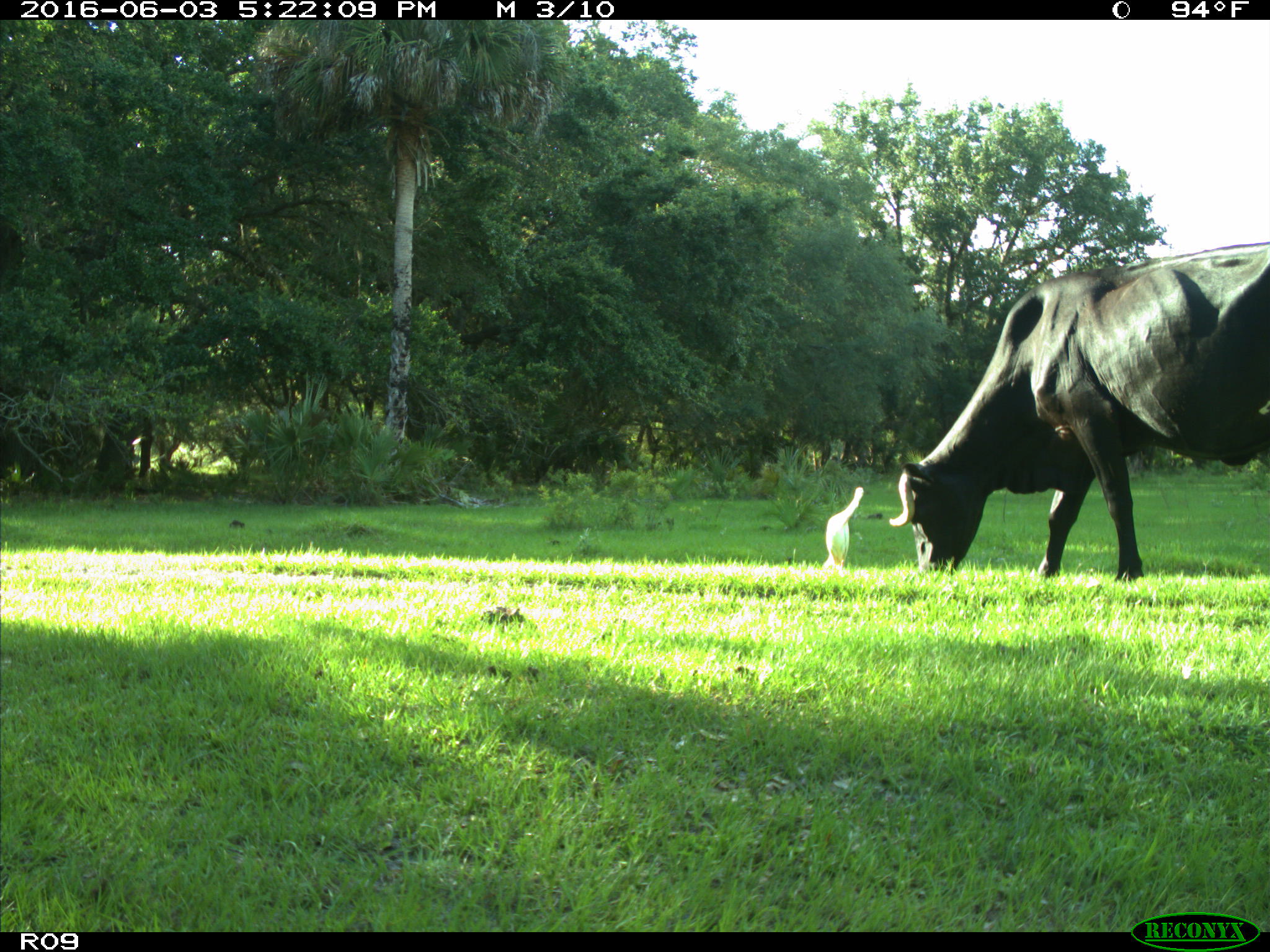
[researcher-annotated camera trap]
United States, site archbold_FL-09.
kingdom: Animalia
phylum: Chordata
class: Mammalia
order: Artiodactyla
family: Bovidae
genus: Bos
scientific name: Bos taurus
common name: domestic cow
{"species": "Bos taurus (domestic cow)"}